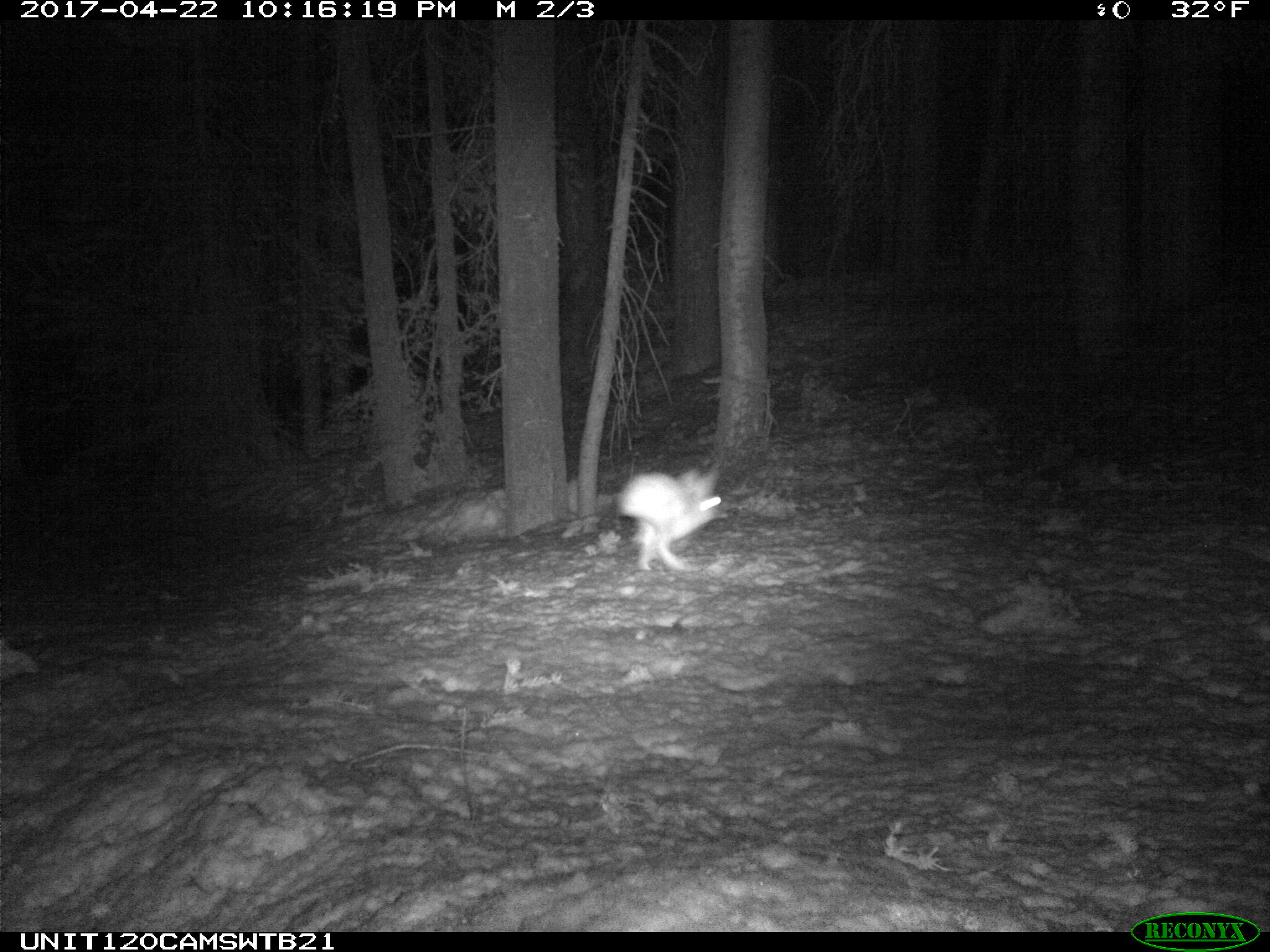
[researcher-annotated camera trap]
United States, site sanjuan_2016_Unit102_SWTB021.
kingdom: Animalia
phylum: Chordata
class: Mammalia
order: Lagomorpha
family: Leporidae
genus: Lepus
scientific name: Lepus americanus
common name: snowshoe hare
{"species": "Lepus americanus (snowshoe hare)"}